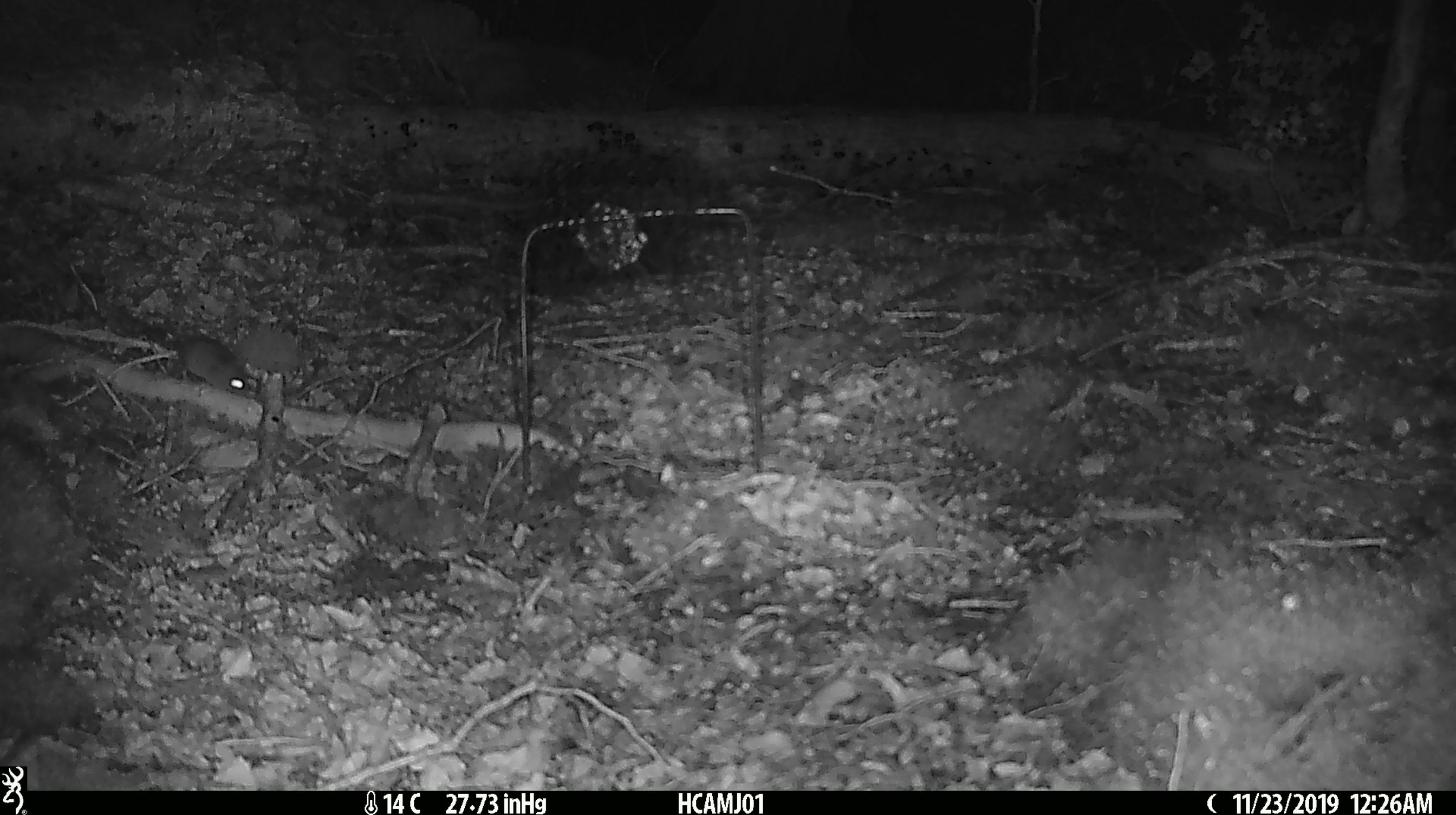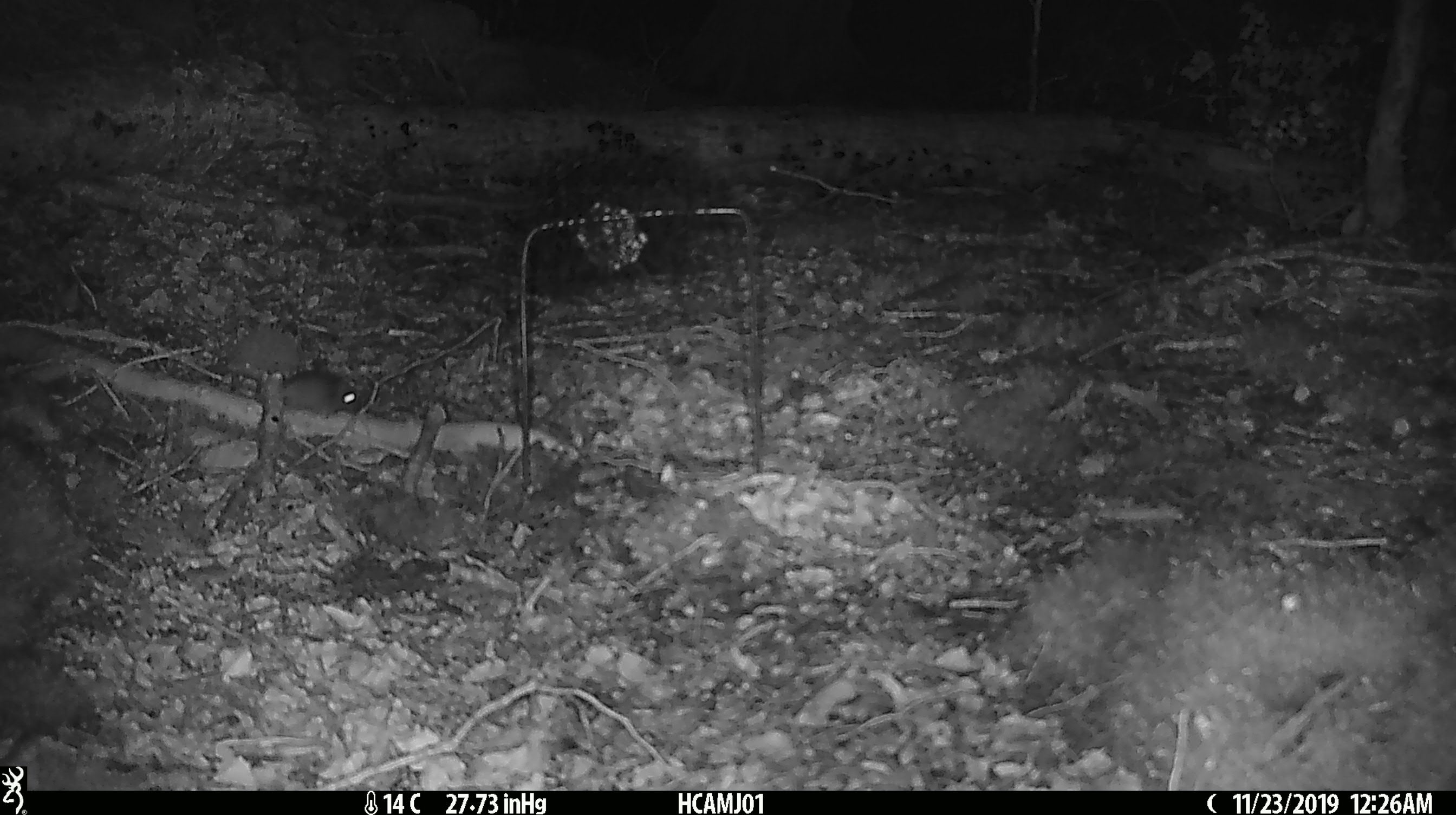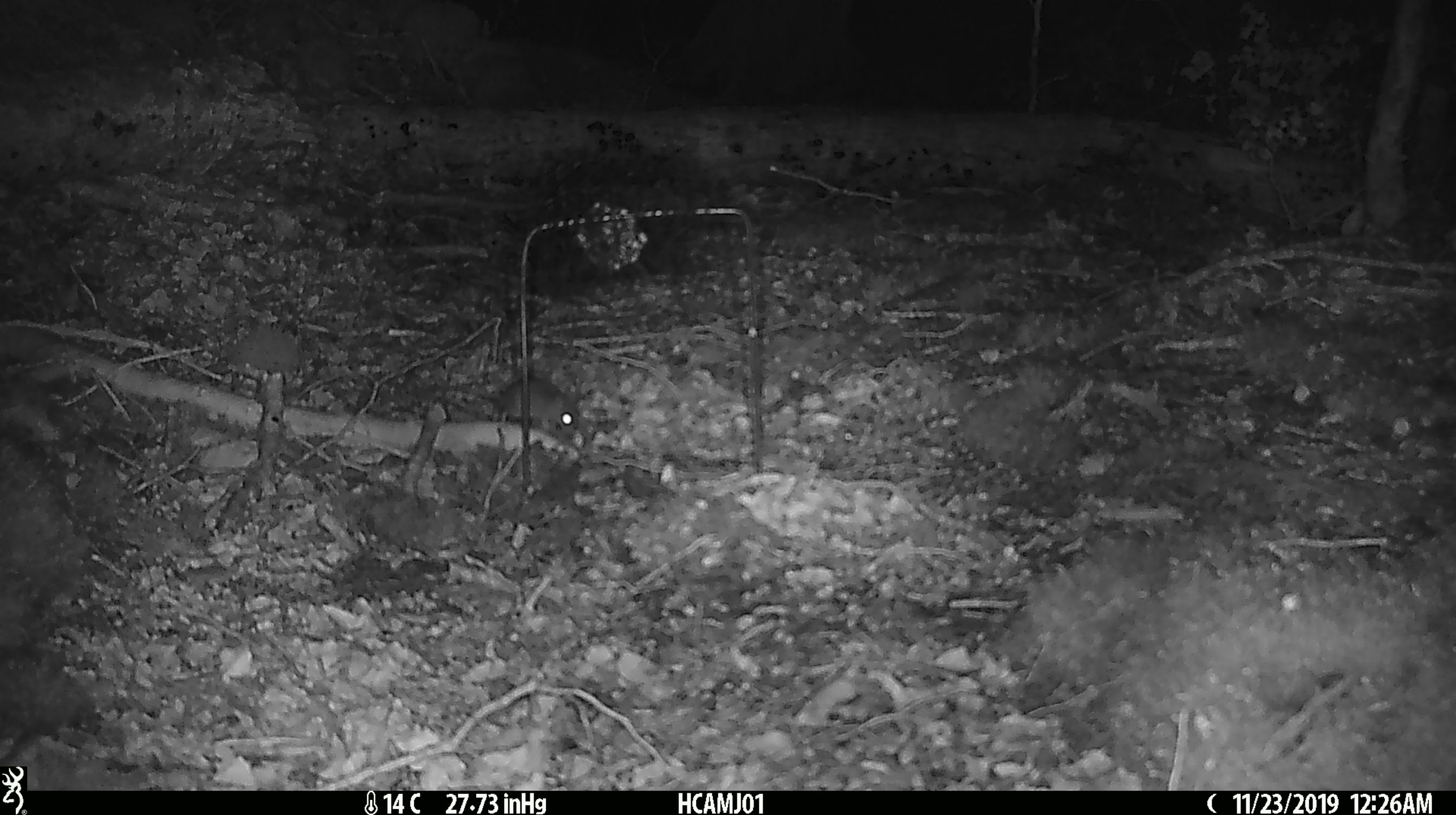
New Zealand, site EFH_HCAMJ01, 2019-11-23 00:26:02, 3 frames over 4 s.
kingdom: Animalia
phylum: Chordata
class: Mammalia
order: Rodentia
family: Muridae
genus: Mus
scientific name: Mus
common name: mouse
Mouse (Mus).